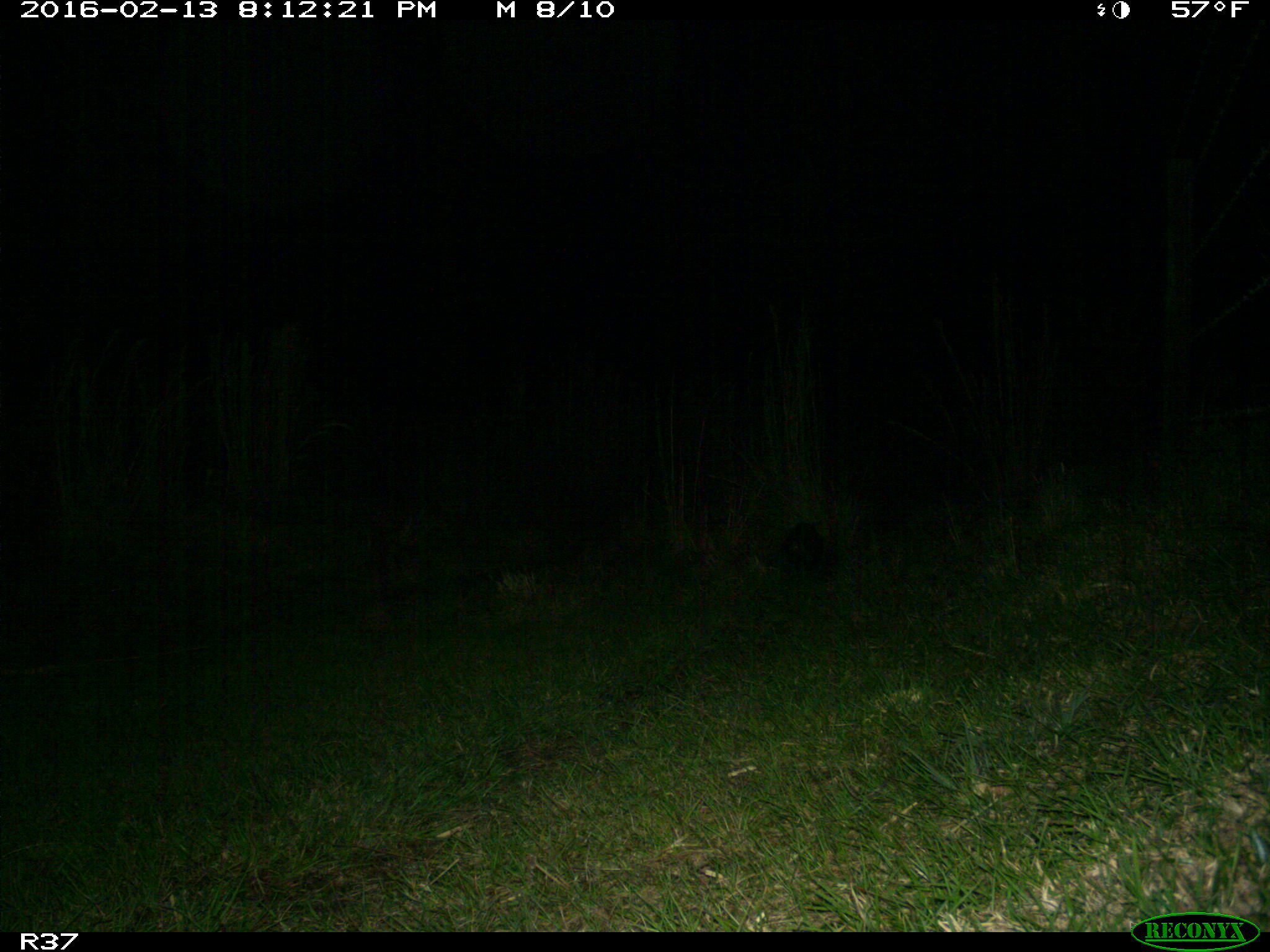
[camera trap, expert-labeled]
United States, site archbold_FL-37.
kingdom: Animalia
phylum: Chordata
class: Mammalia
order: Didelphimorphia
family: Didelphidae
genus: Didelphis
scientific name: Didelphis virginiana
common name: virginia opossum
Didelphis virginiana (virginia opossum).